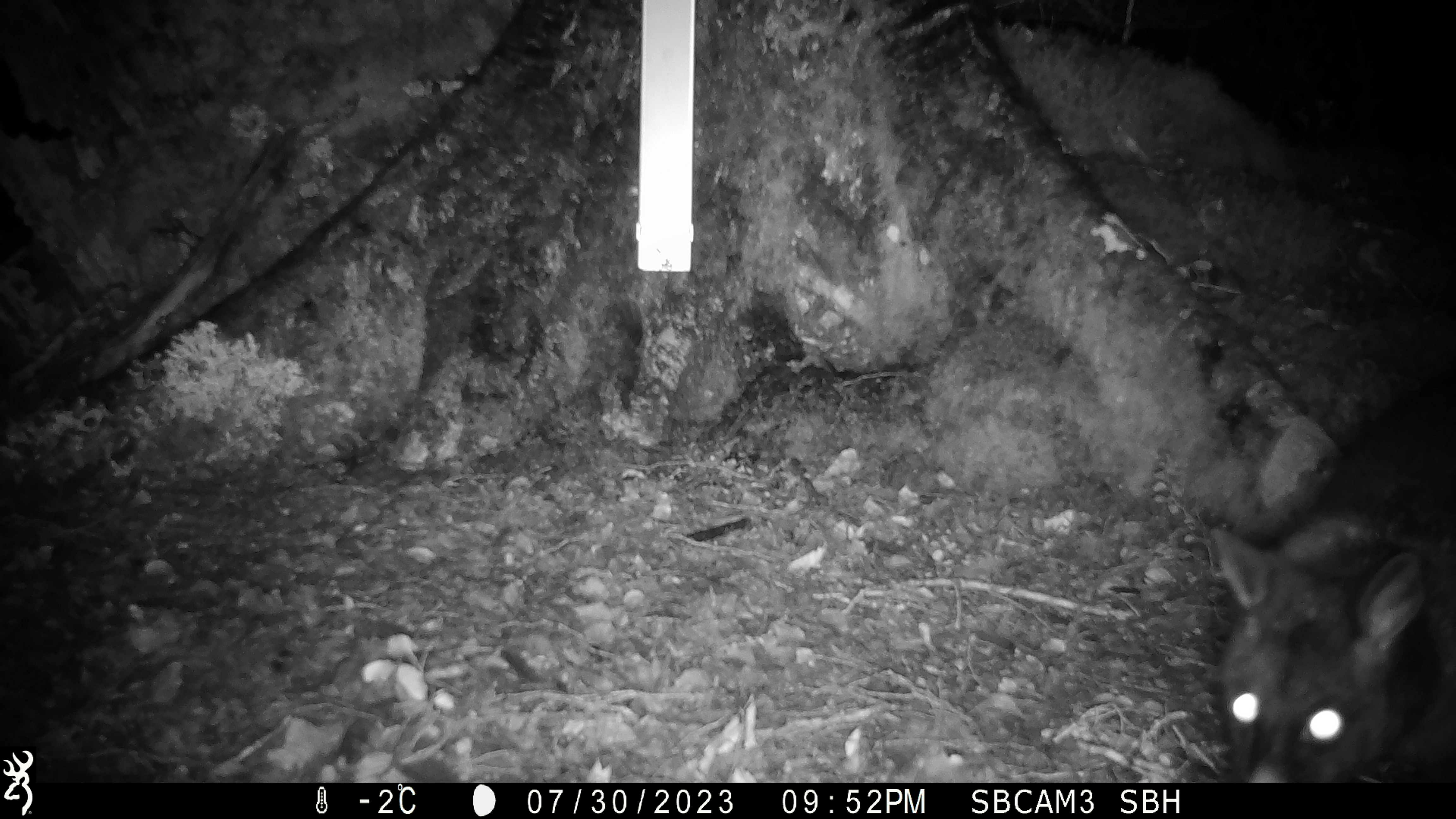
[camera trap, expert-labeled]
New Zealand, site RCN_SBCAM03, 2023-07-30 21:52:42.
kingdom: Animalia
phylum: Chordata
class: Mammalia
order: Diprotodontia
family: Phalangeridae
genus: Trichosurus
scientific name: Trichosurus vulpecula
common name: common brushtail possum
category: possum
Possum (common brushtail possum) (Trichosurus vulpecula).